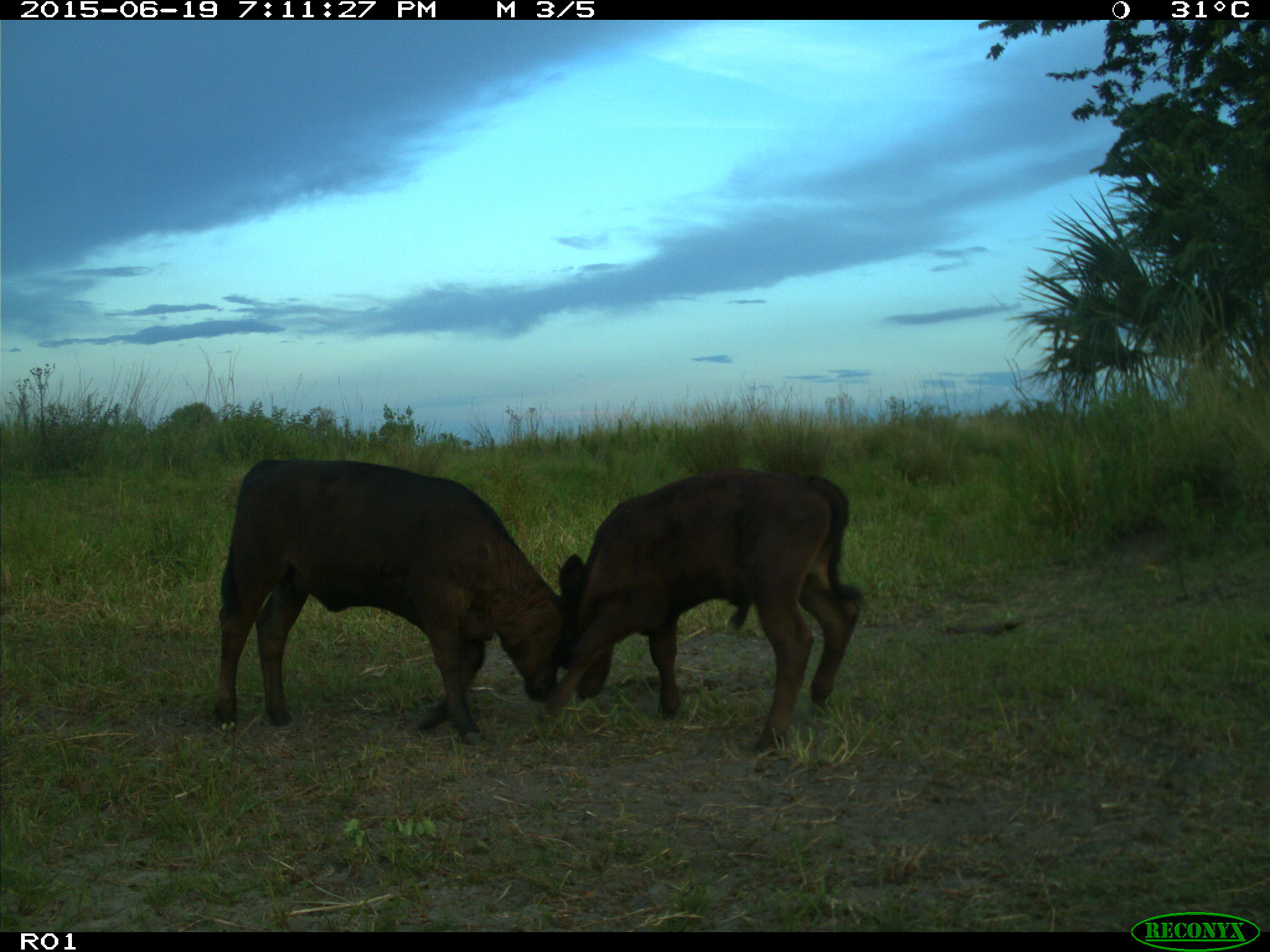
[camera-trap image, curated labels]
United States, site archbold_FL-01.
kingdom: Animalia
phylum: Chordata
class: Mammalia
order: Artiodactyla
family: Bovidae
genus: Bos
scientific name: Bos taurus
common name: domestic cow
Bos taurus (domestic cow).